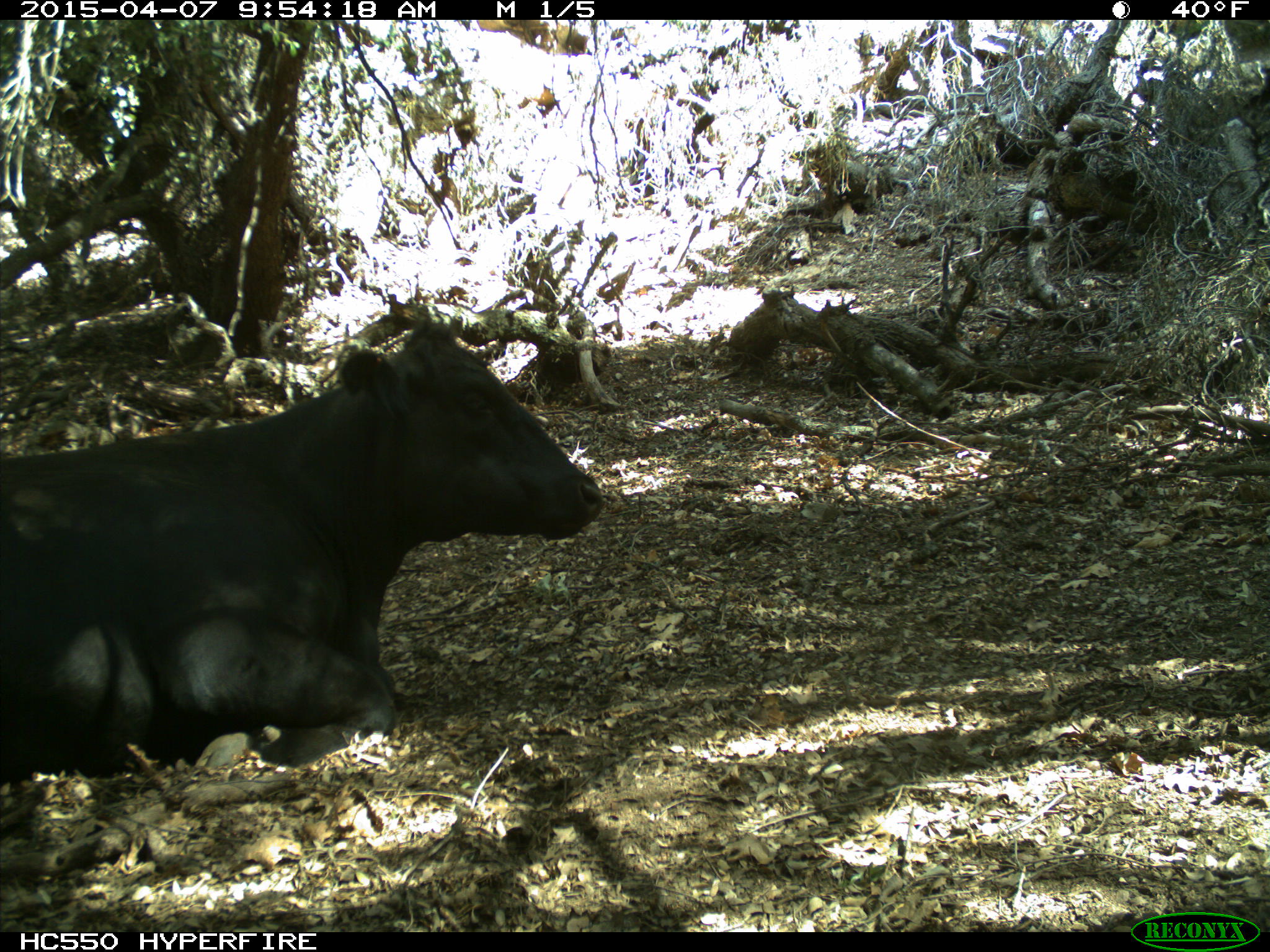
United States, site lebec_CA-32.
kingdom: Animalia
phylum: Chordata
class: Mammalia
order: Artiodactyla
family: Bovidae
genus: Bos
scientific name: Bos taurus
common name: domestic cow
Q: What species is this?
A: Bos taurus (domestic cow).